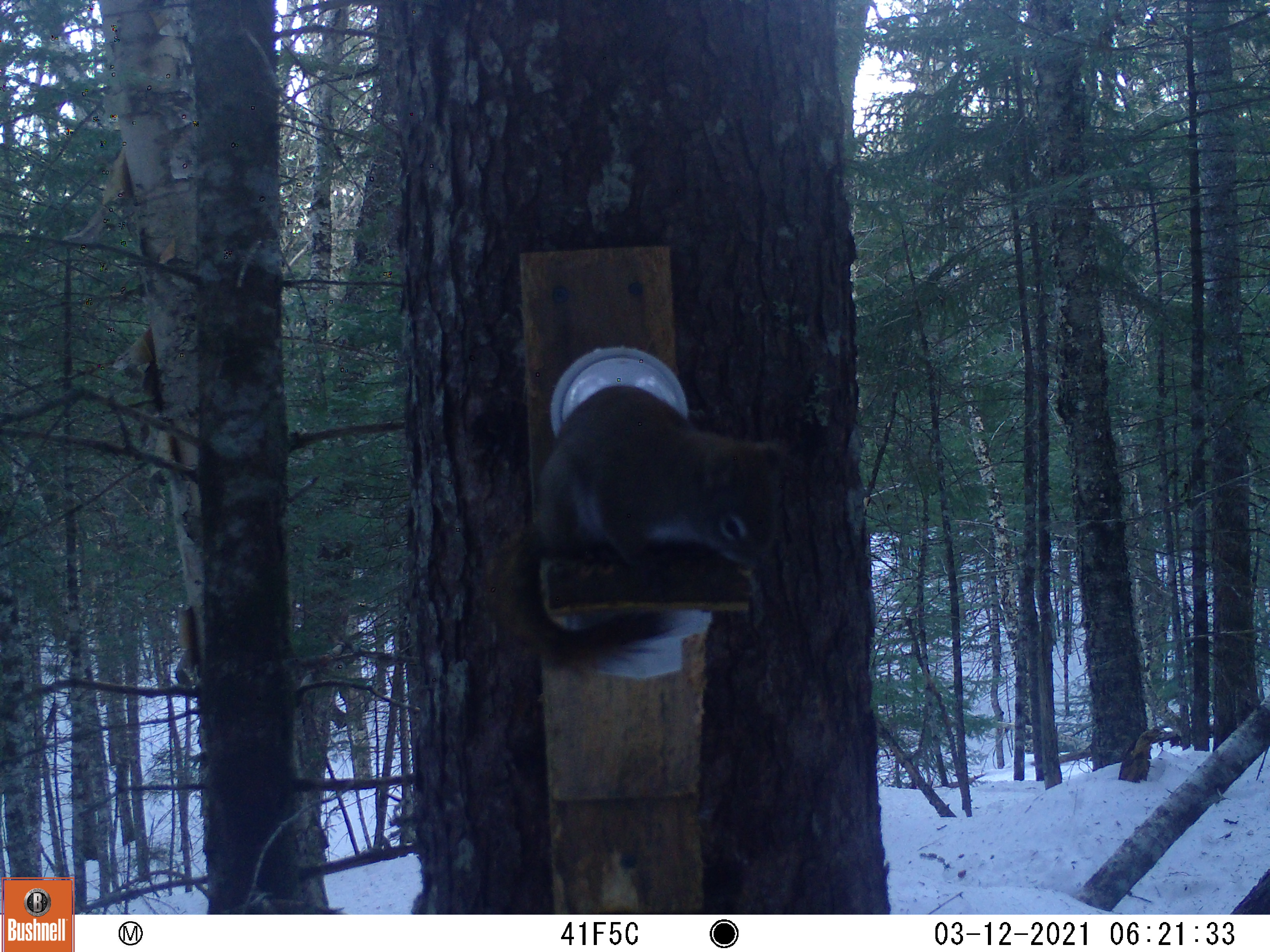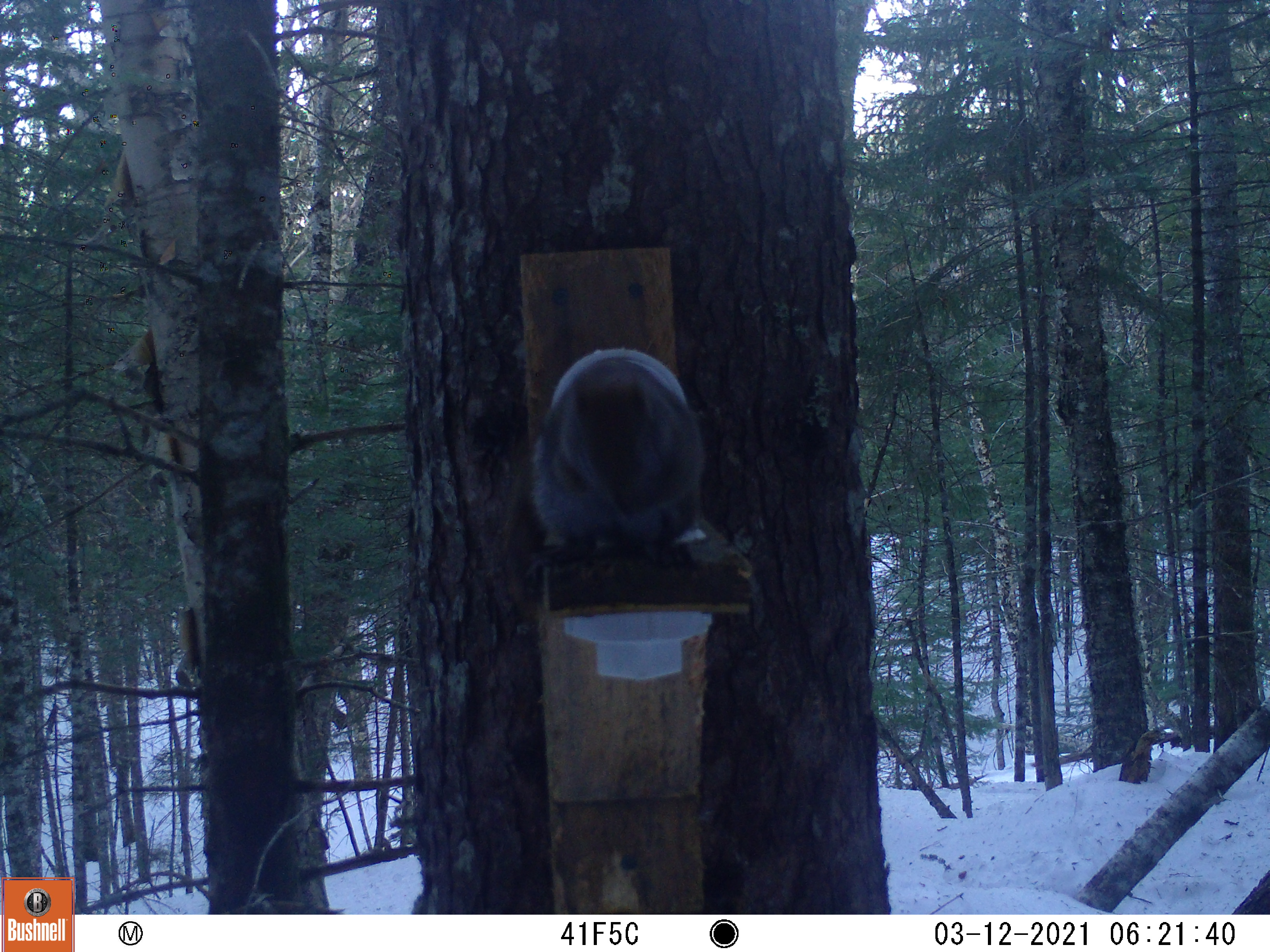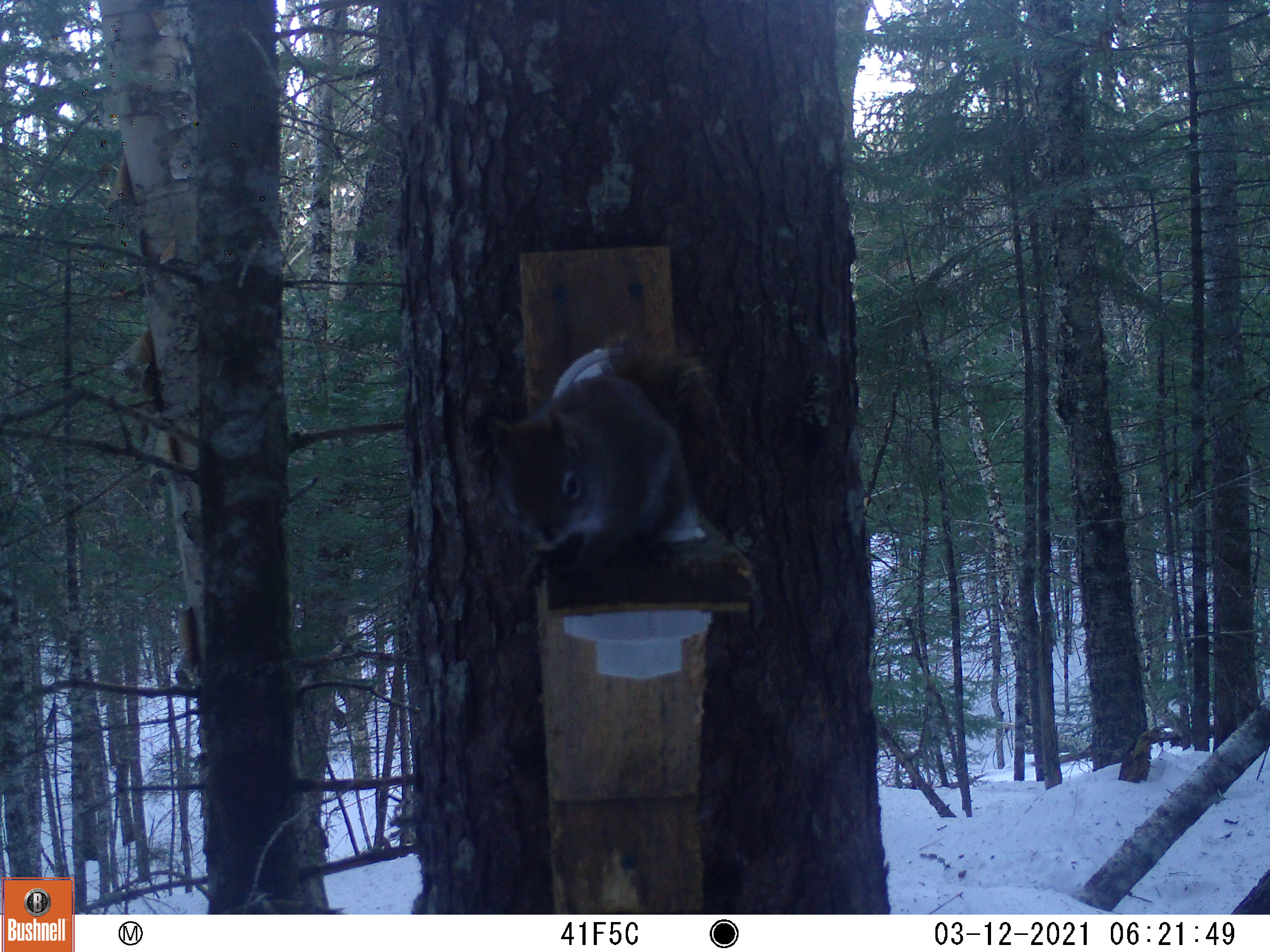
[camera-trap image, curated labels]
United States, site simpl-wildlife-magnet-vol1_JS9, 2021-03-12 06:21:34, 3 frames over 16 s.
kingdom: Animalia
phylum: Chordata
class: Mammalia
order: Rodentia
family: Sciuridae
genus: Tamiasciurus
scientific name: Tamiasciurus hudsonicus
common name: red squirrel